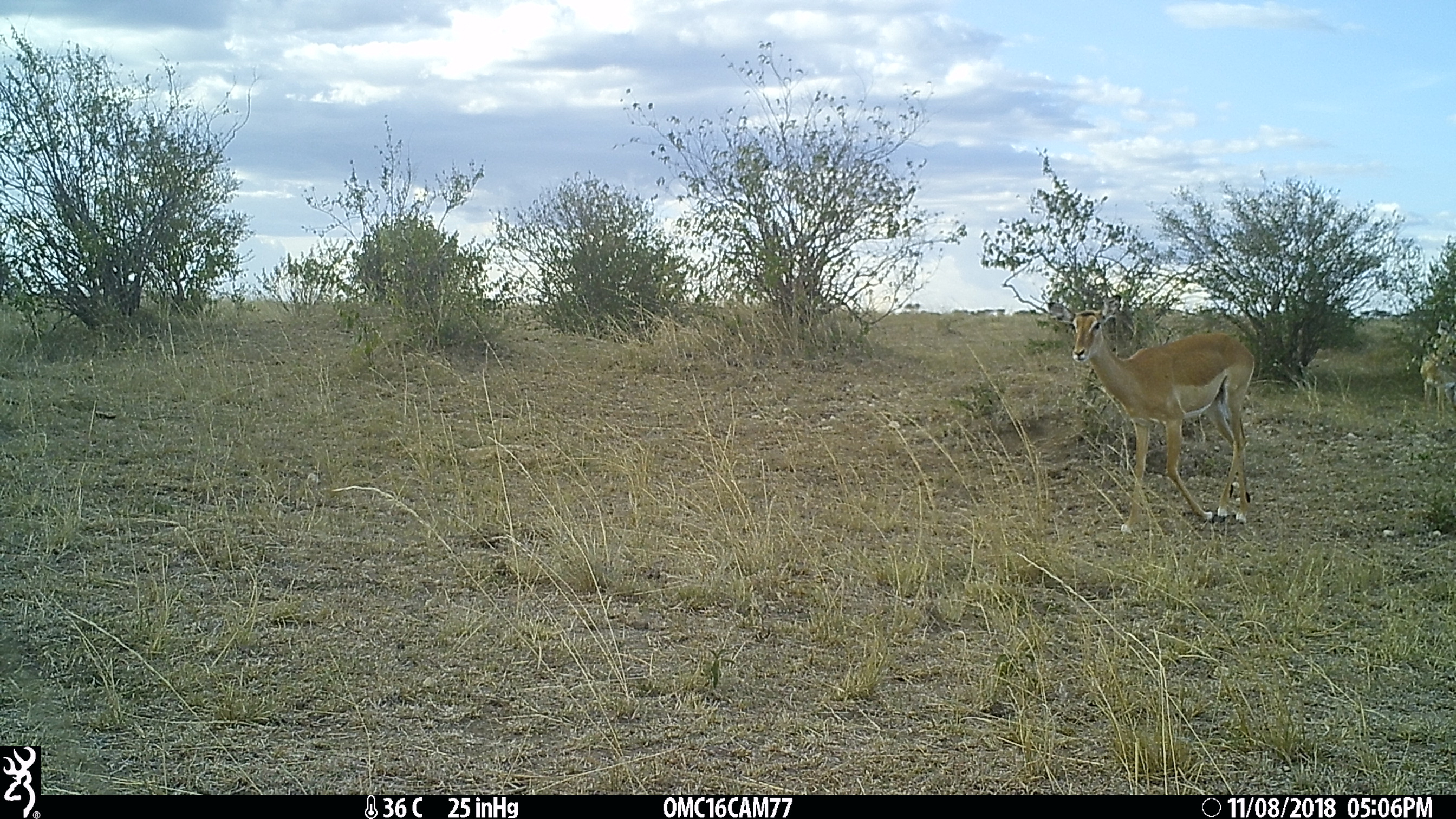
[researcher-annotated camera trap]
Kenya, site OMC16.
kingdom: Animalia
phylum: Chordata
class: Mammalia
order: Artiodactyla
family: Bovidae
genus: Aepyceros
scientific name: Aepyceros melampus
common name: impala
Impala (Aepyceros melampus).